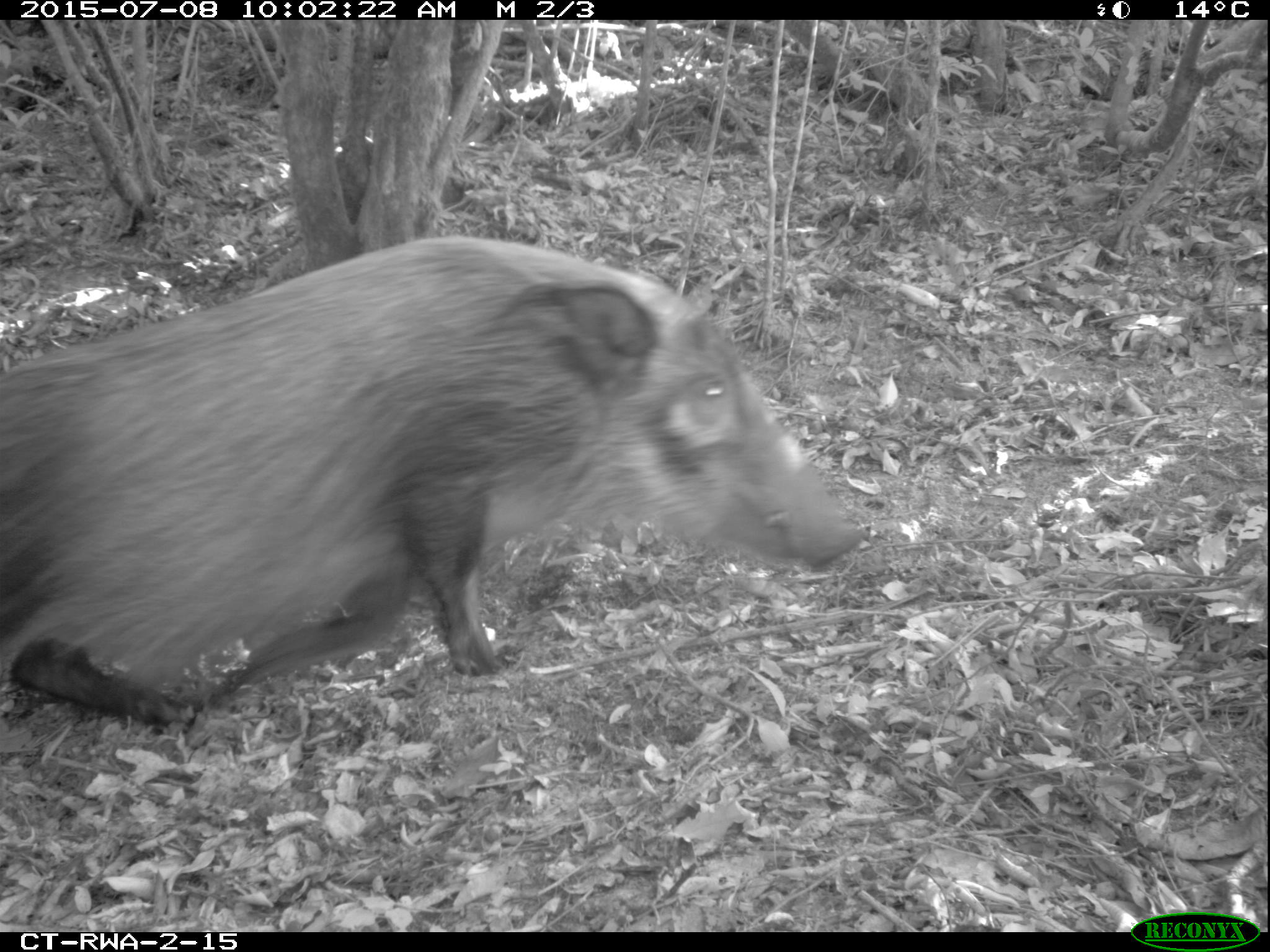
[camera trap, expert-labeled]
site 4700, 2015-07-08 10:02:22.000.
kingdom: Animalia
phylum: Chordata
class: Mammalia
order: Artiodactyla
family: Suidae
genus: Potamochoerus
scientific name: Potamochoerus larvatus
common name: bushpig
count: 1